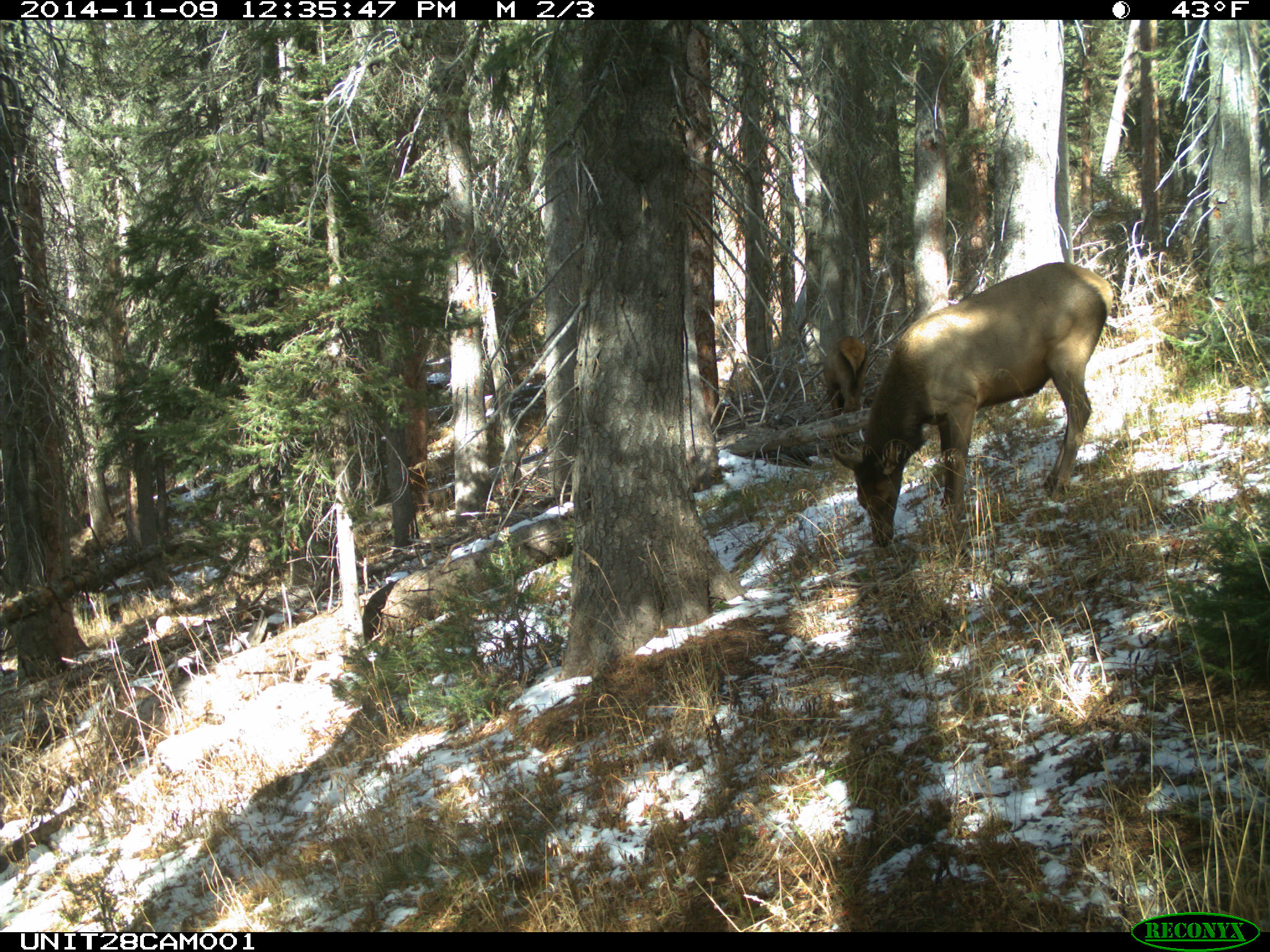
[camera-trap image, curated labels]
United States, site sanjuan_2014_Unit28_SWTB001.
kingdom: Animalia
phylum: Chordata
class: Mammalia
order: Artiodactyla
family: Cervidae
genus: Cervus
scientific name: Cervus elaphus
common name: red deer